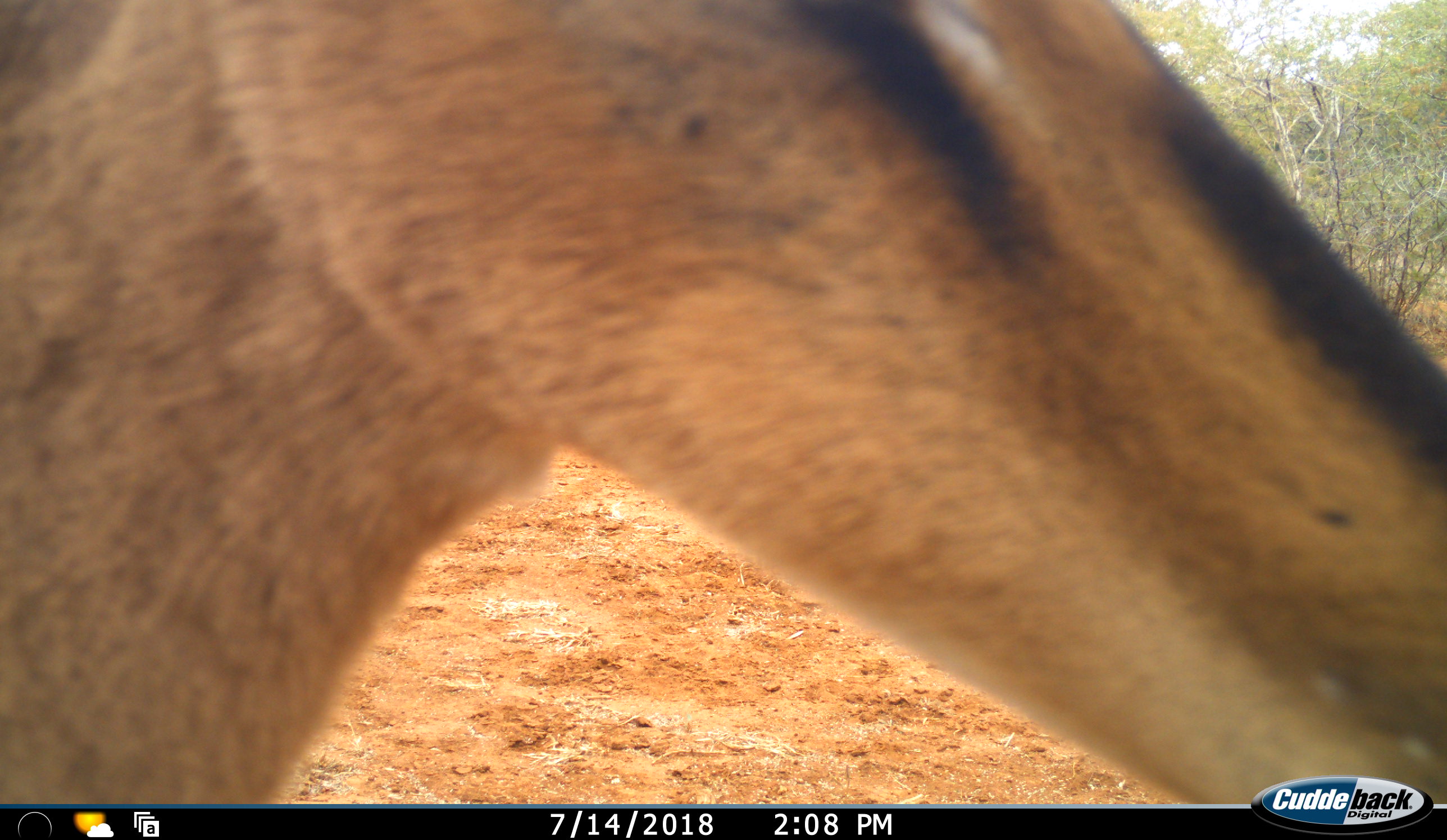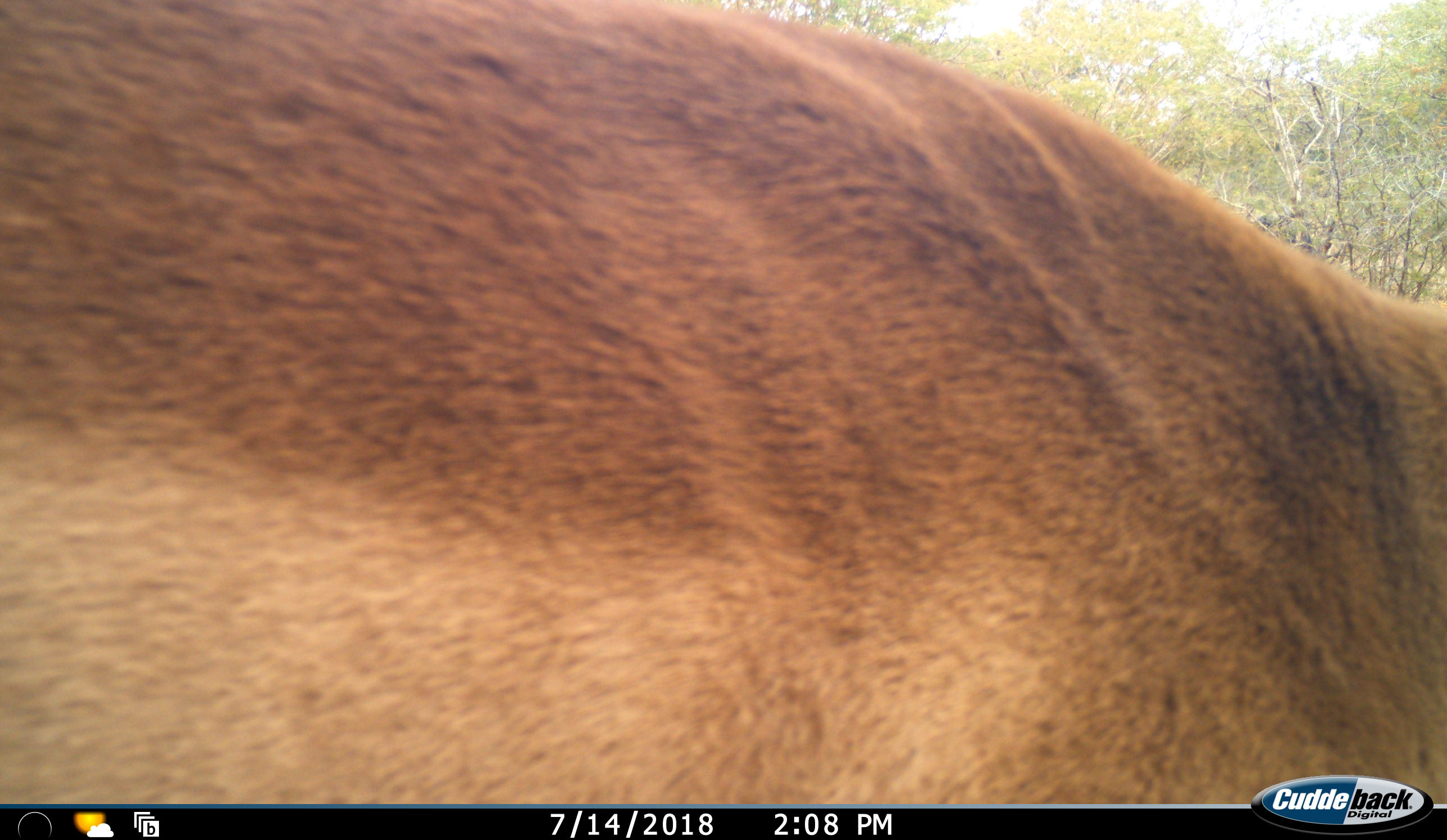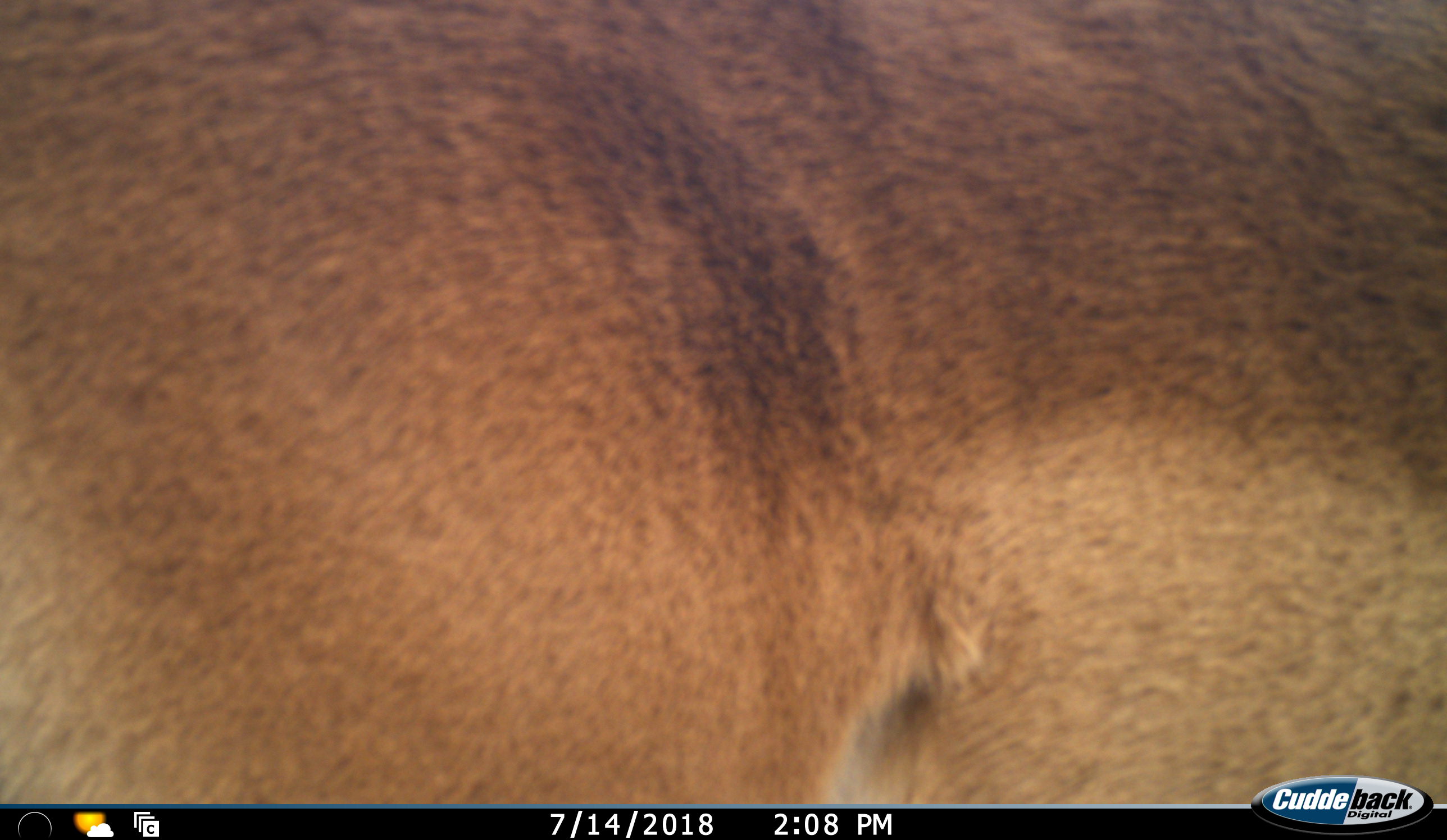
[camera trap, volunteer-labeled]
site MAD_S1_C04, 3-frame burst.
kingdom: Animalia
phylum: Chordata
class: Mammalia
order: Artiodactyla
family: Bovidae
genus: Aepyceros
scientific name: Aepyceros melampus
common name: impala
Impala (Aepyceros melampus), count 1. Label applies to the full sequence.